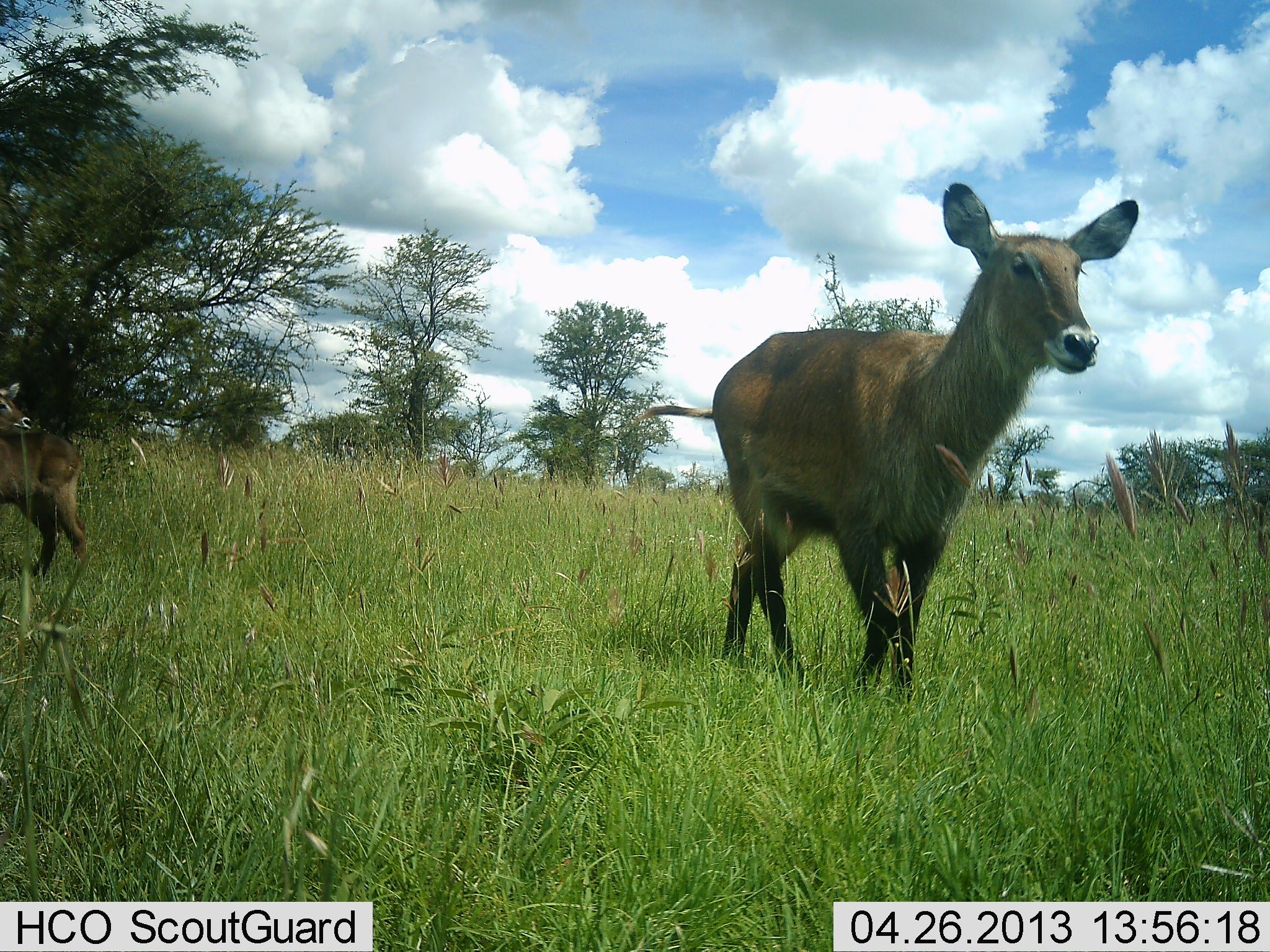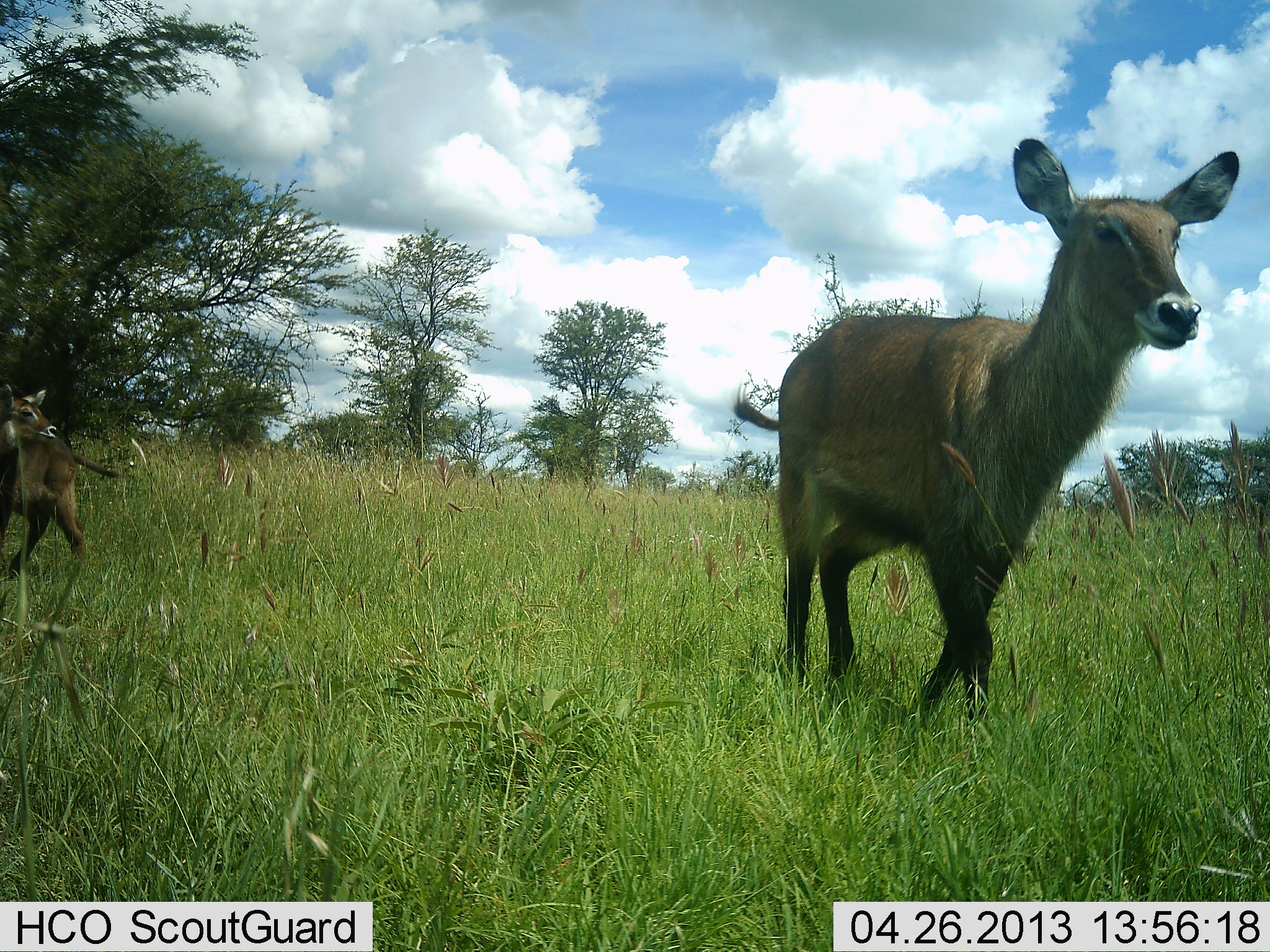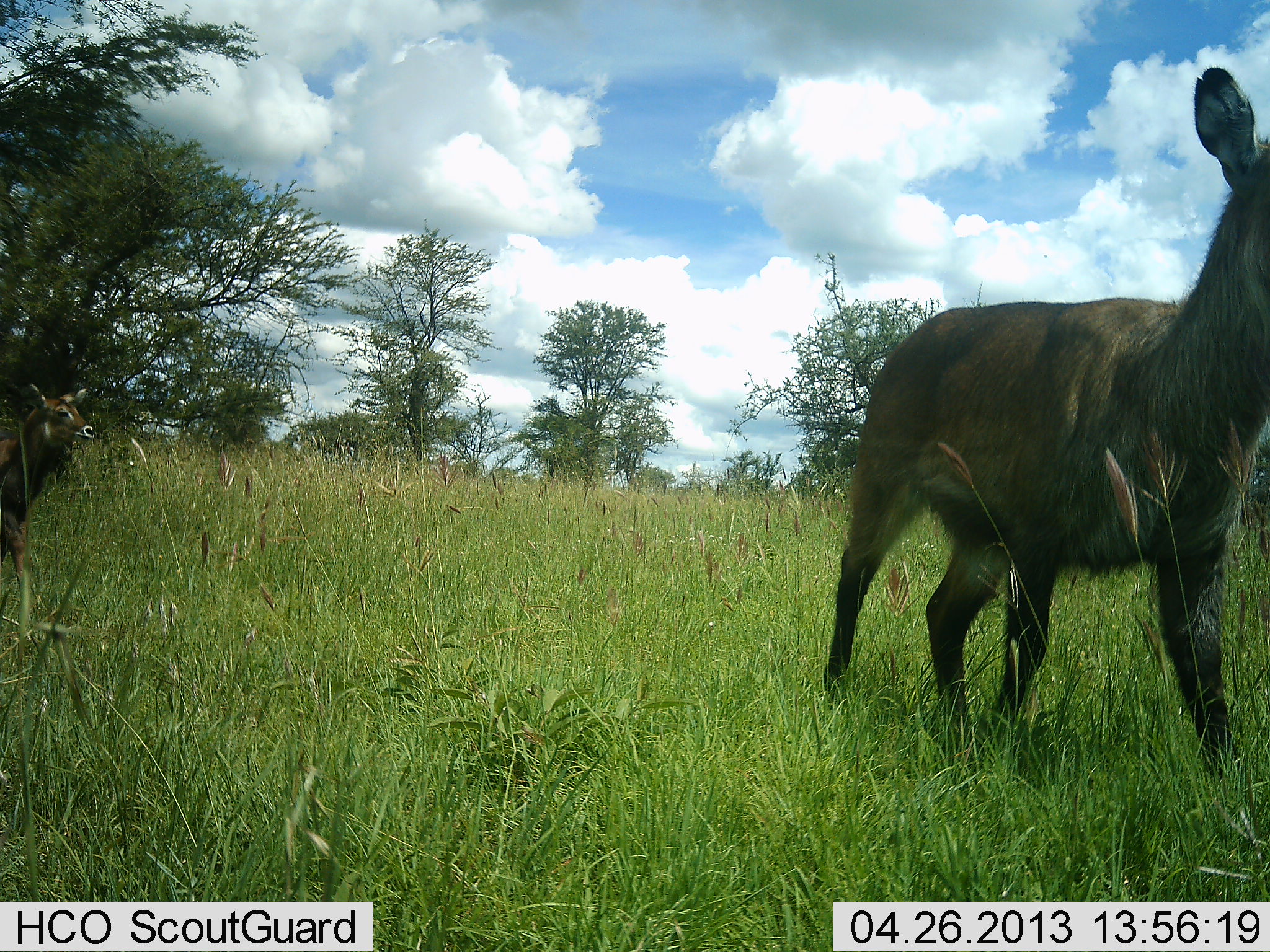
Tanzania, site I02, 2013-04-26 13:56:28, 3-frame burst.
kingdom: Animalia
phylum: Chordata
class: Mammalia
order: Artiodactyla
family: Bovidae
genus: Kobus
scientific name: Kobus ellipsiprymnus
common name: waterbuck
Waterbuck (Kobus ellipsiprymnus), count 2. Behavior (volunteer vote fractions): standing 10%, resting 0%, moving 95%, interacting 0%. Young present (vote fraction): 40%. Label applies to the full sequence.